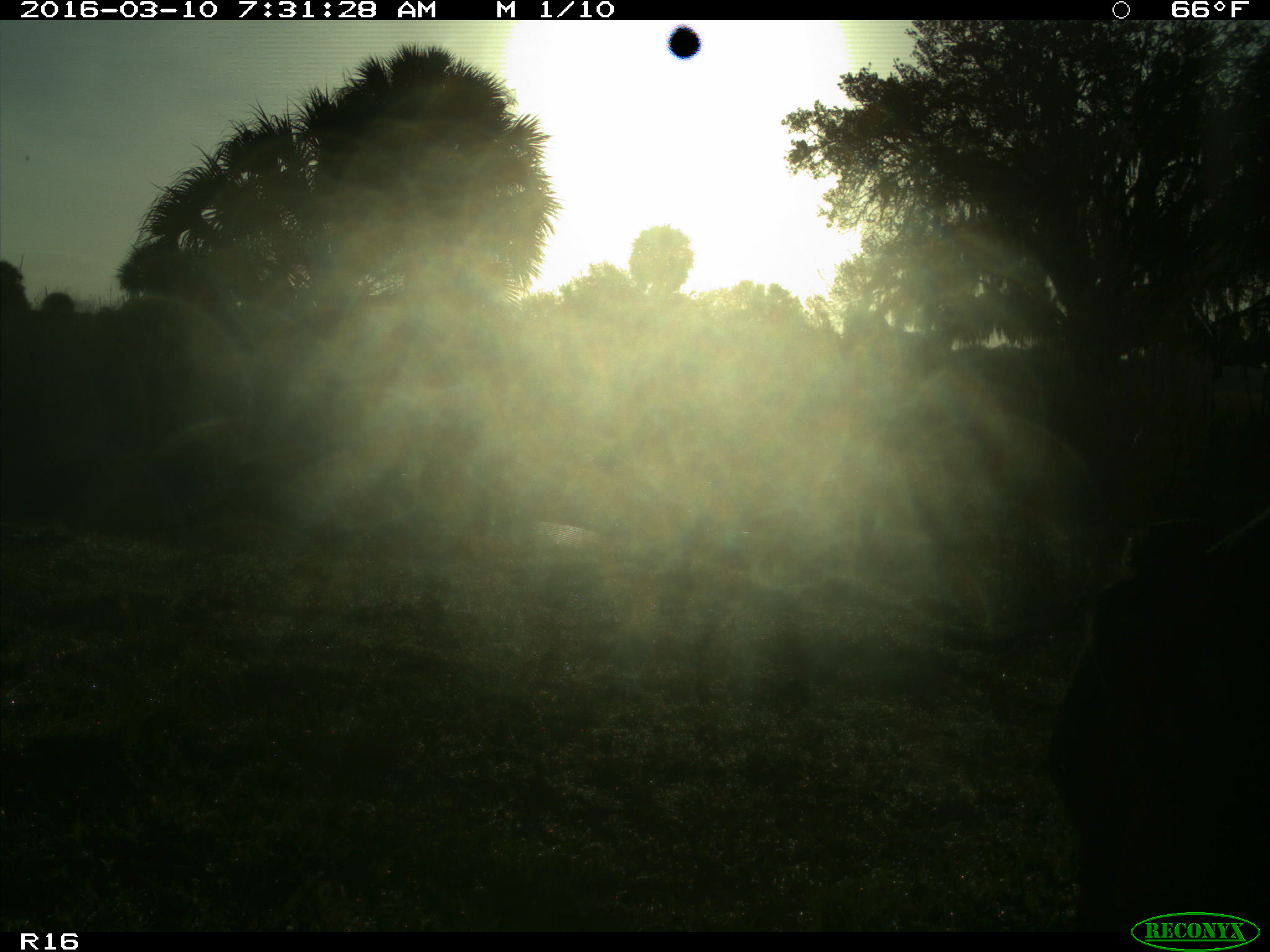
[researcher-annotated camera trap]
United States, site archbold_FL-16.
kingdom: Animalia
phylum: Chordata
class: Mammalia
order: Artiodactyla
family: Bovidae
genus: Bos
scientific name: Bos taurus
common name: domestic cow